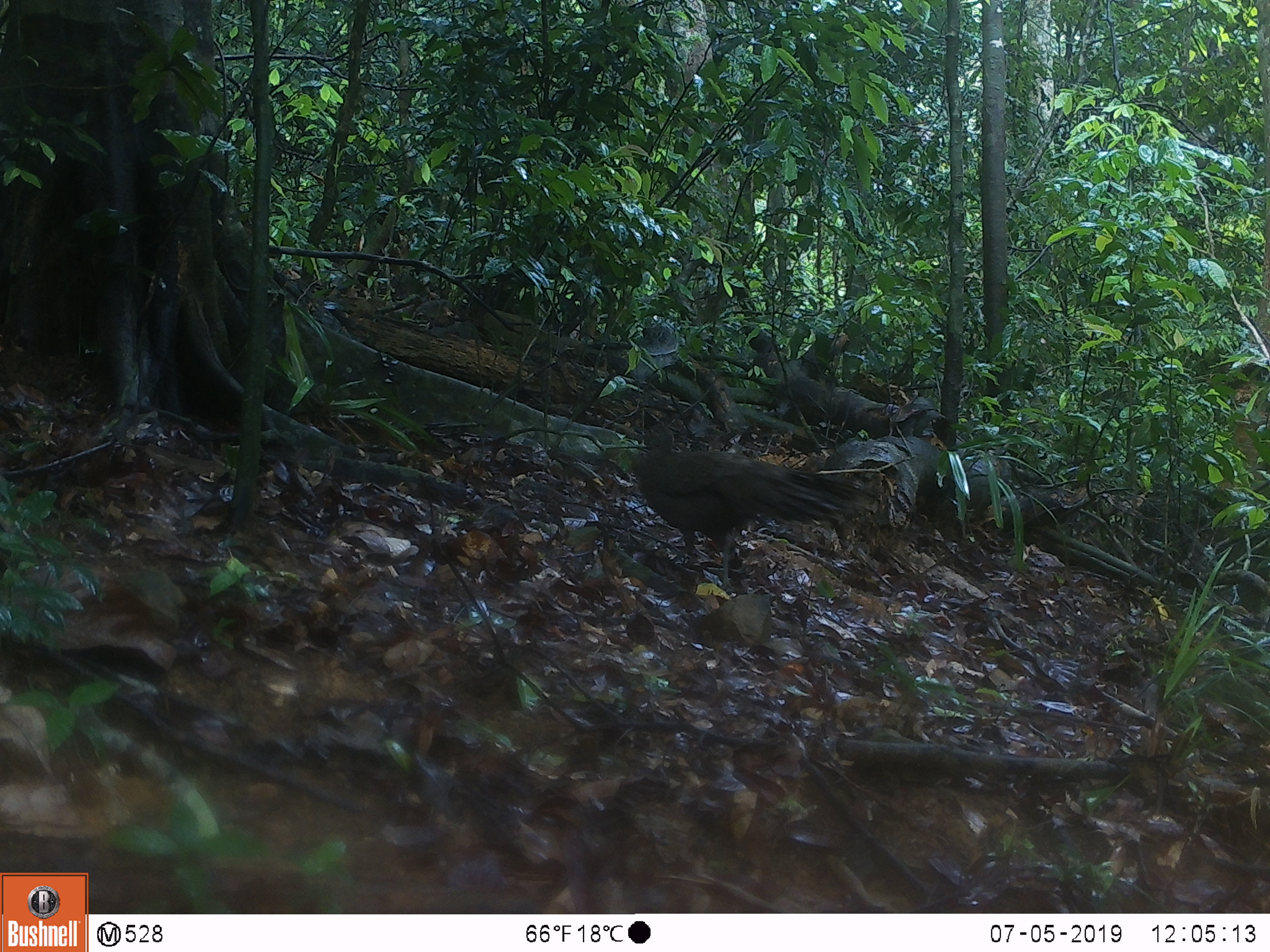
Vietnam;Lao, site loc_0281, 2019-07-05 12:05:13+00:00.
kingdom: Animalia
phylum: Chordata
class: Aves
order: Galliformes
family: Phasianidae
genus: Lophura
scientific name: Lophura nycthemera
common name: silver pheasant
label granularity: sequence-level